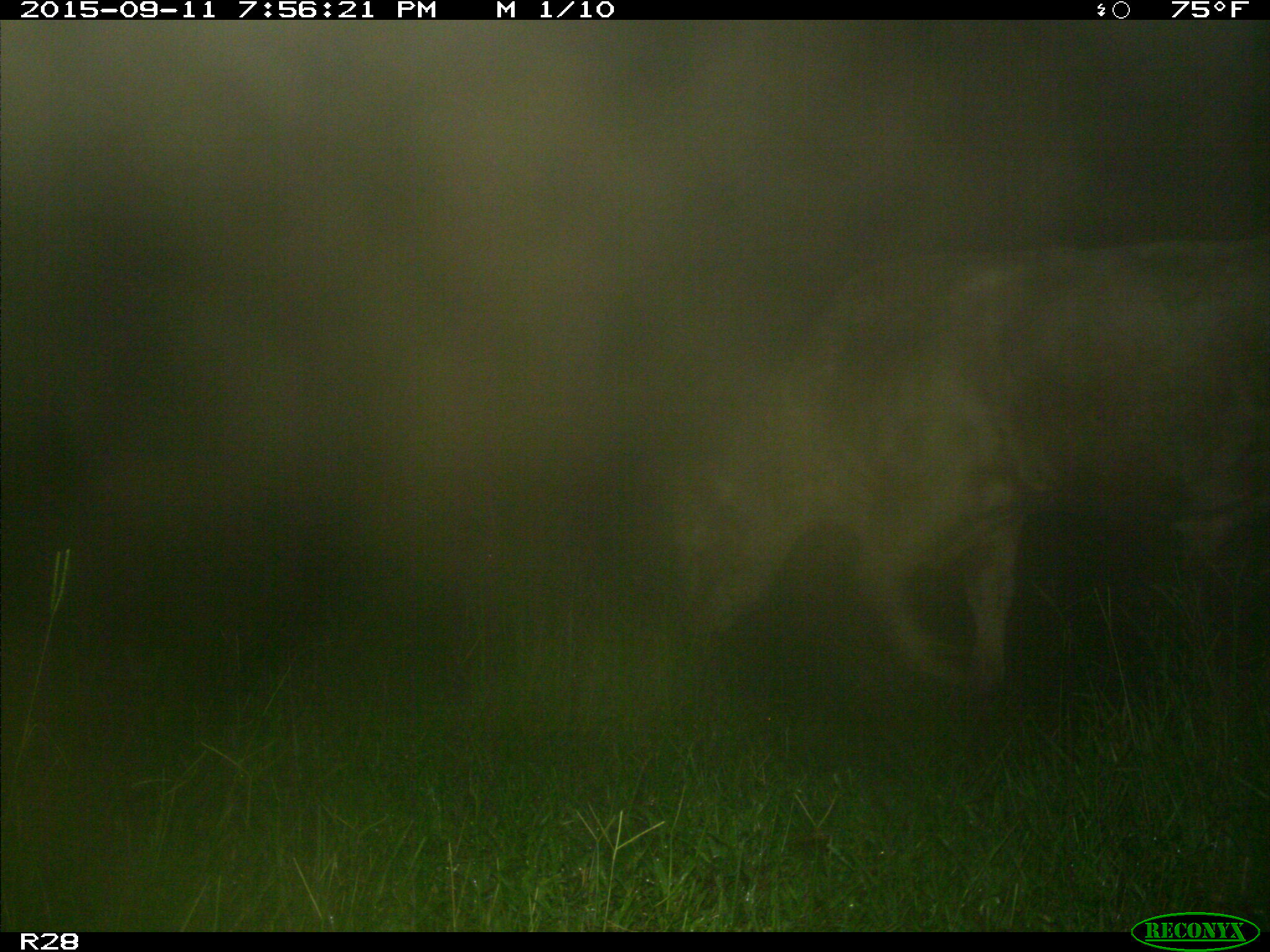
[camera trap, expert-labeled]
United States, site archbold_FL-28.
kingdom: Animalia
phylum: Chordata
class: Mammalia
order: Artiodactyla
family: Bovidae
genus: Bos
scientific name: Bos taurus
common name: domestic cow